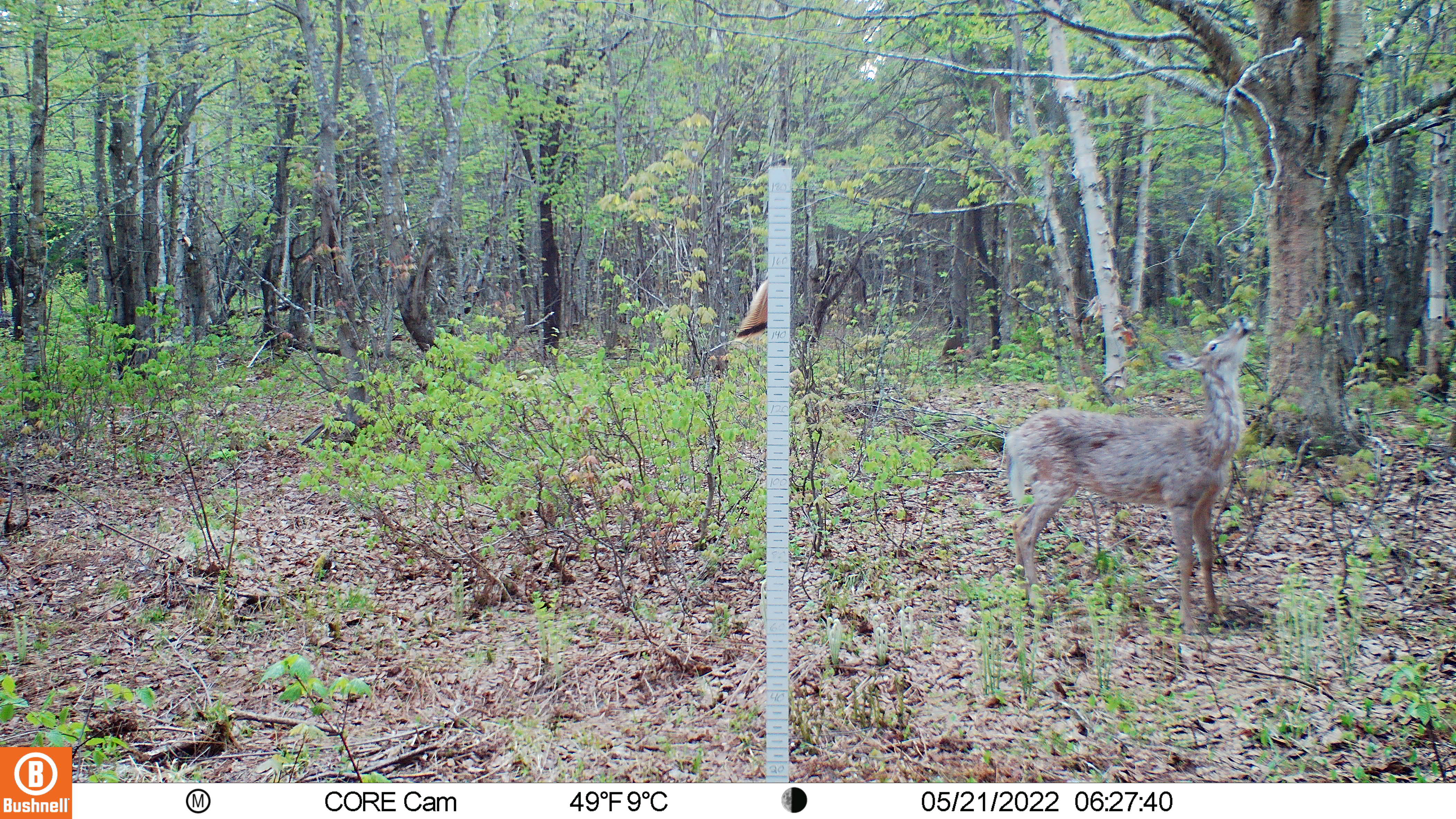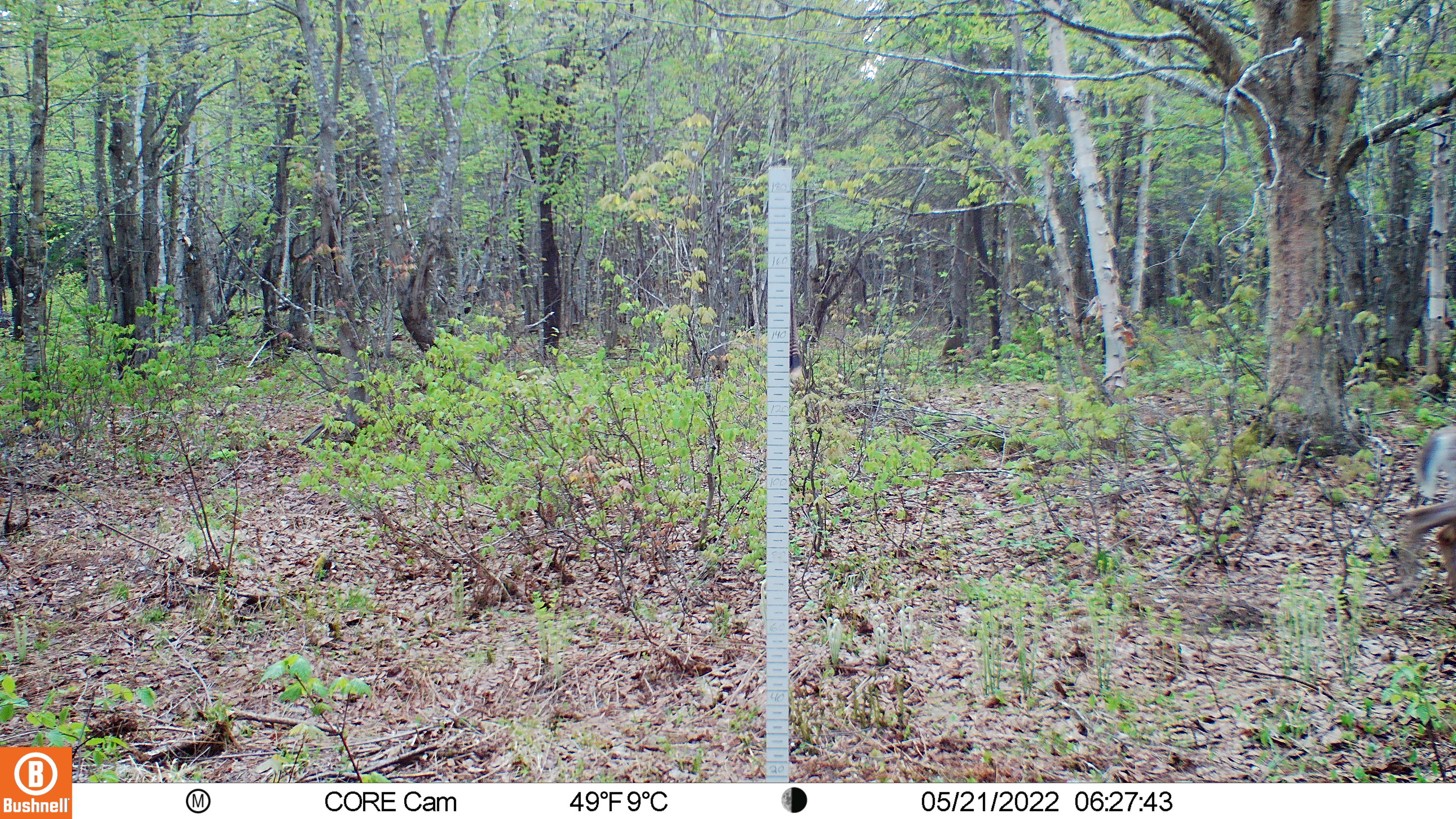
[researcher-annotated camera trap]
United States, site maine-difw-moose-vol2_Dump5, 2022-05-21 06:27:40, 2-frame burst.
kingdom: Animalia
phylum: Chordata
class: Mammalia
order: Artiodactyla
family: Cervidae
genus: Odocoileus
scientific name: Odocoileus virginianus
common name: white-tailed deer